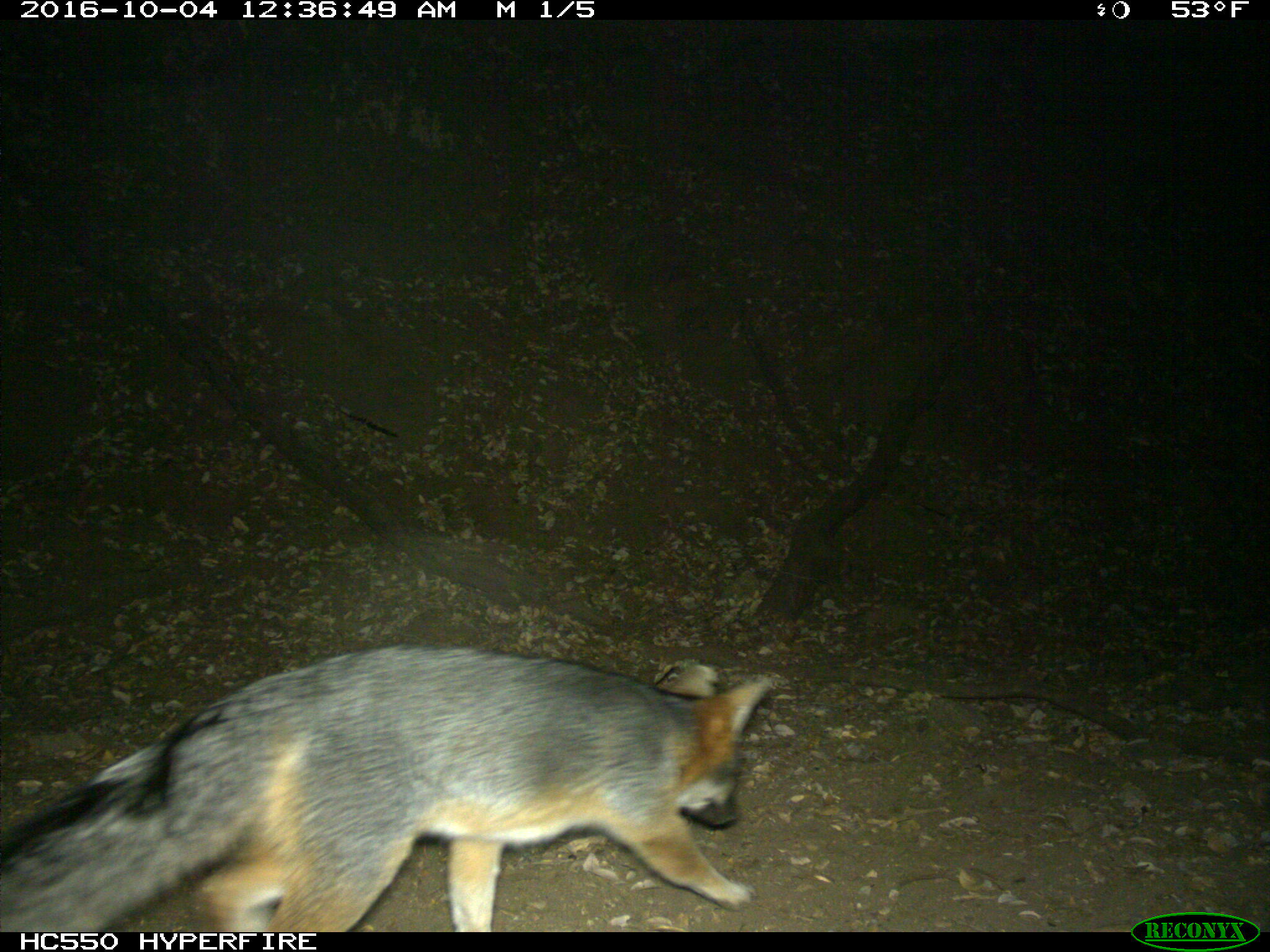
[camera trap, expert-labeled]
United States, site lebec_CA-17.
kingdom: Animalia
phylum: Chordata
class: Mammalia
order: Carnivora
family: Canidae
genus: Urocyon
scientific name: Urocyon cinereoargenteus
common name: gray fox